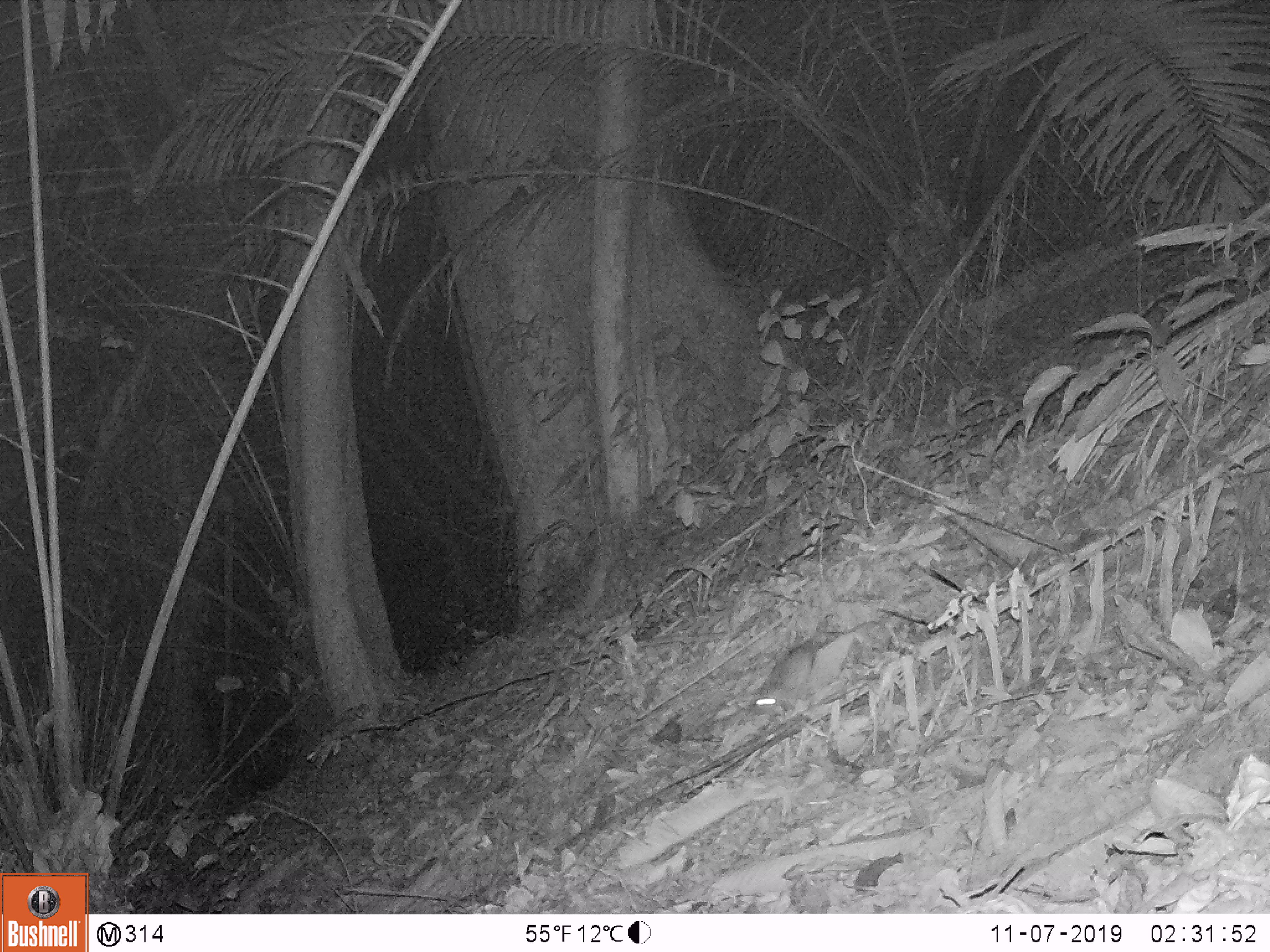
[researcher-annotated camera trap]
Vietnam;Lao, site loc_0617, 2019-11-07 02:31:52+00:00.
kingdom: Animalia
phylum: Chordata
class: Mammalia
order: Rodentia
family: Muridae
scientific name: Muridae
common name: old-world mice and rats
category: unidentified murid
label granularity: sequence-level